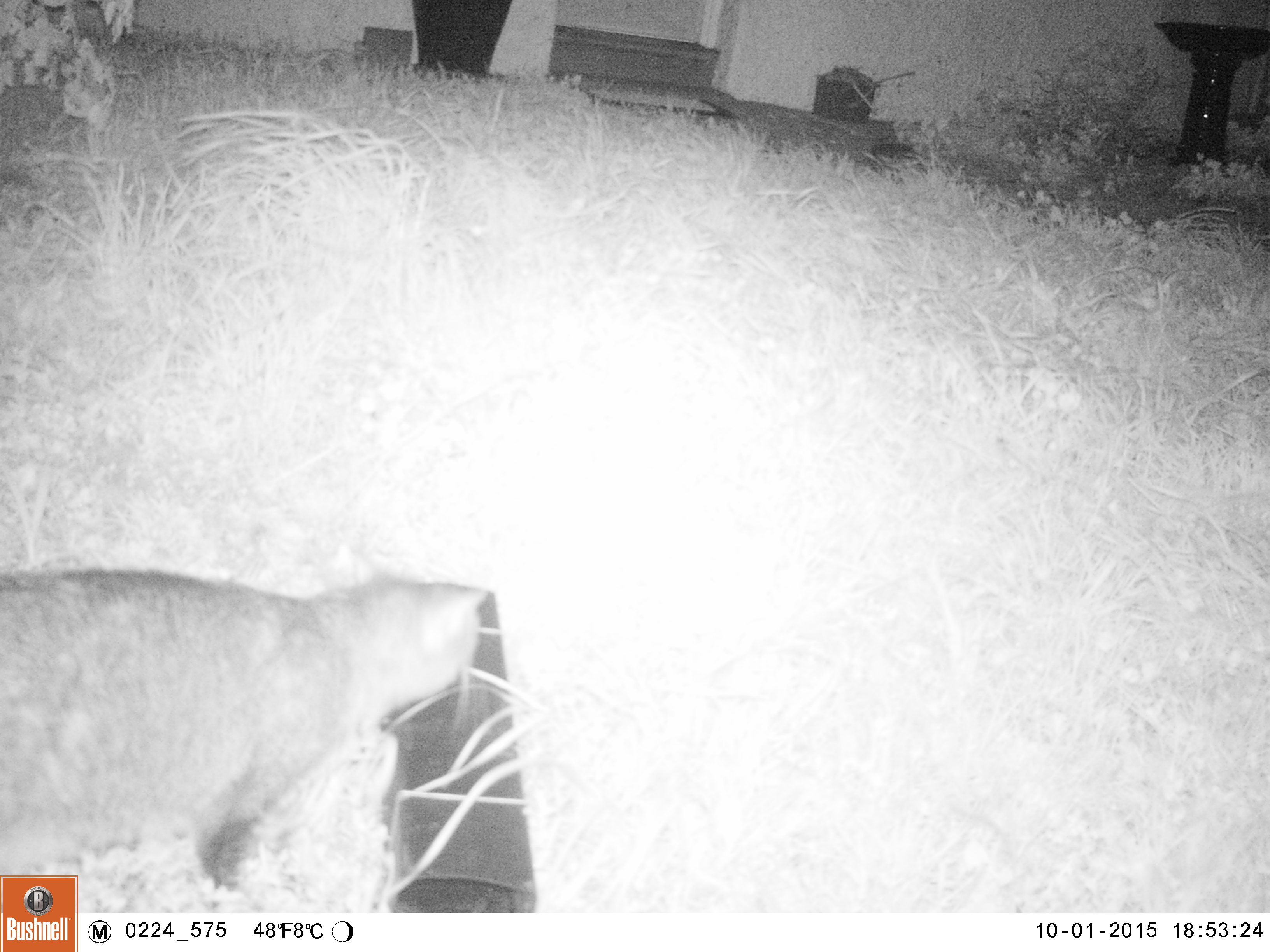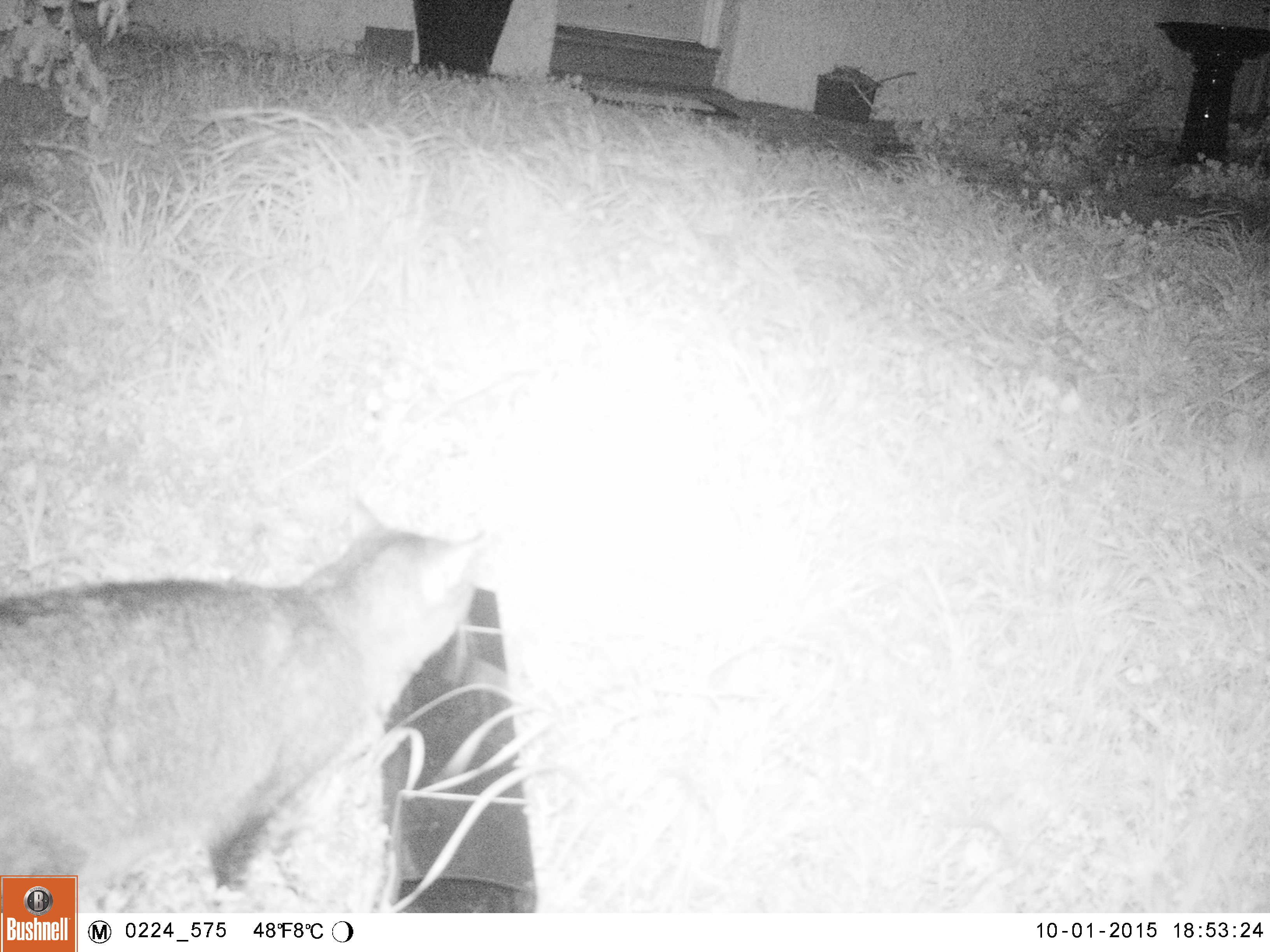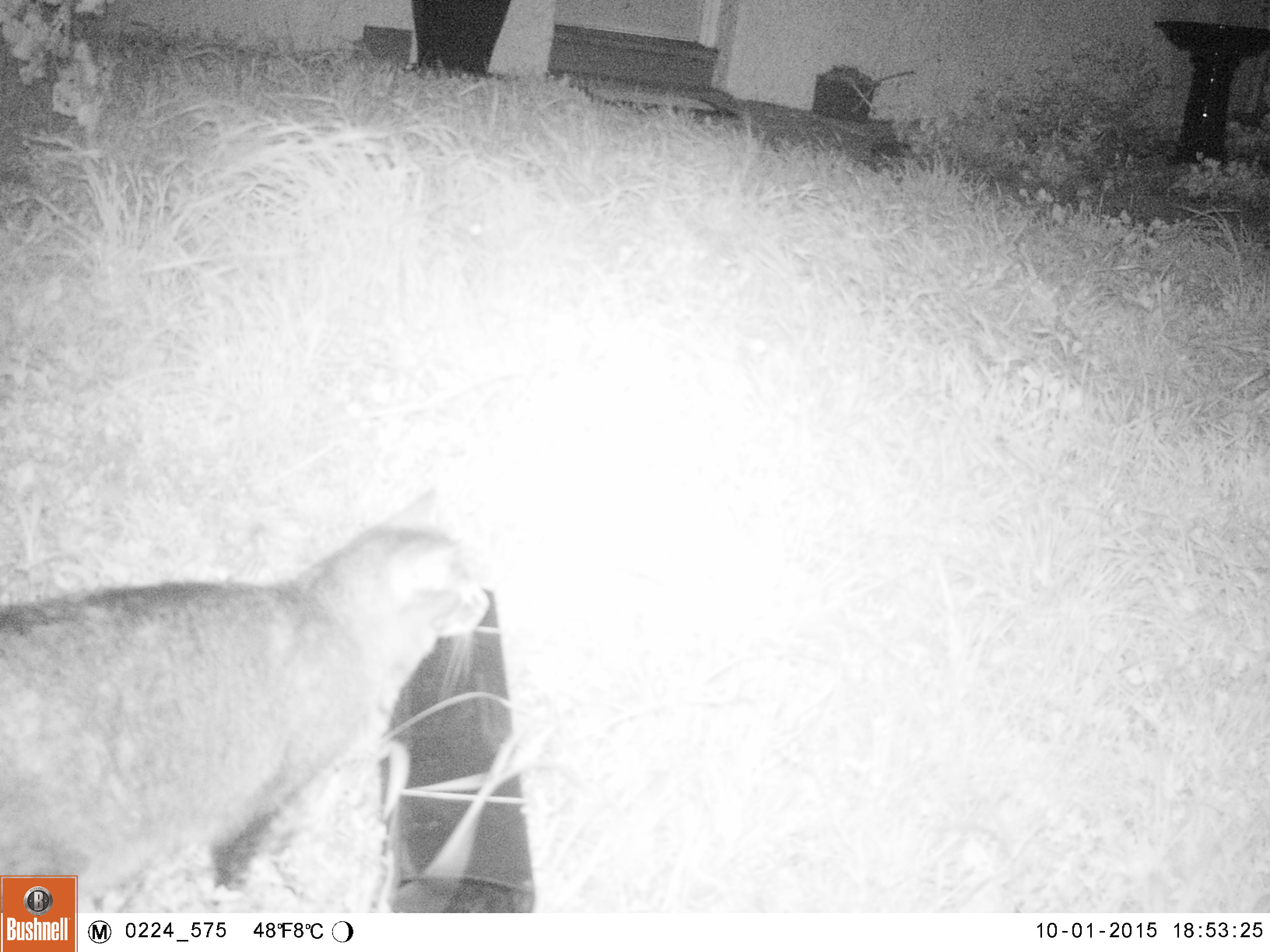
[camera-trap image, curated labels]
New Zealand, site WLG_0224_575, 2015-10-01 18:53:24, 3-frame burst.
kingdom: Animalia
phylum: Chordata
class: Mammalia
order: Carnivora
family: Felidae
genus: Felis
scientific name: Felis catus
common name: domestic cat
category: cat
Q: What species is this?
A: Cat (domestic cat) (Felis catus).